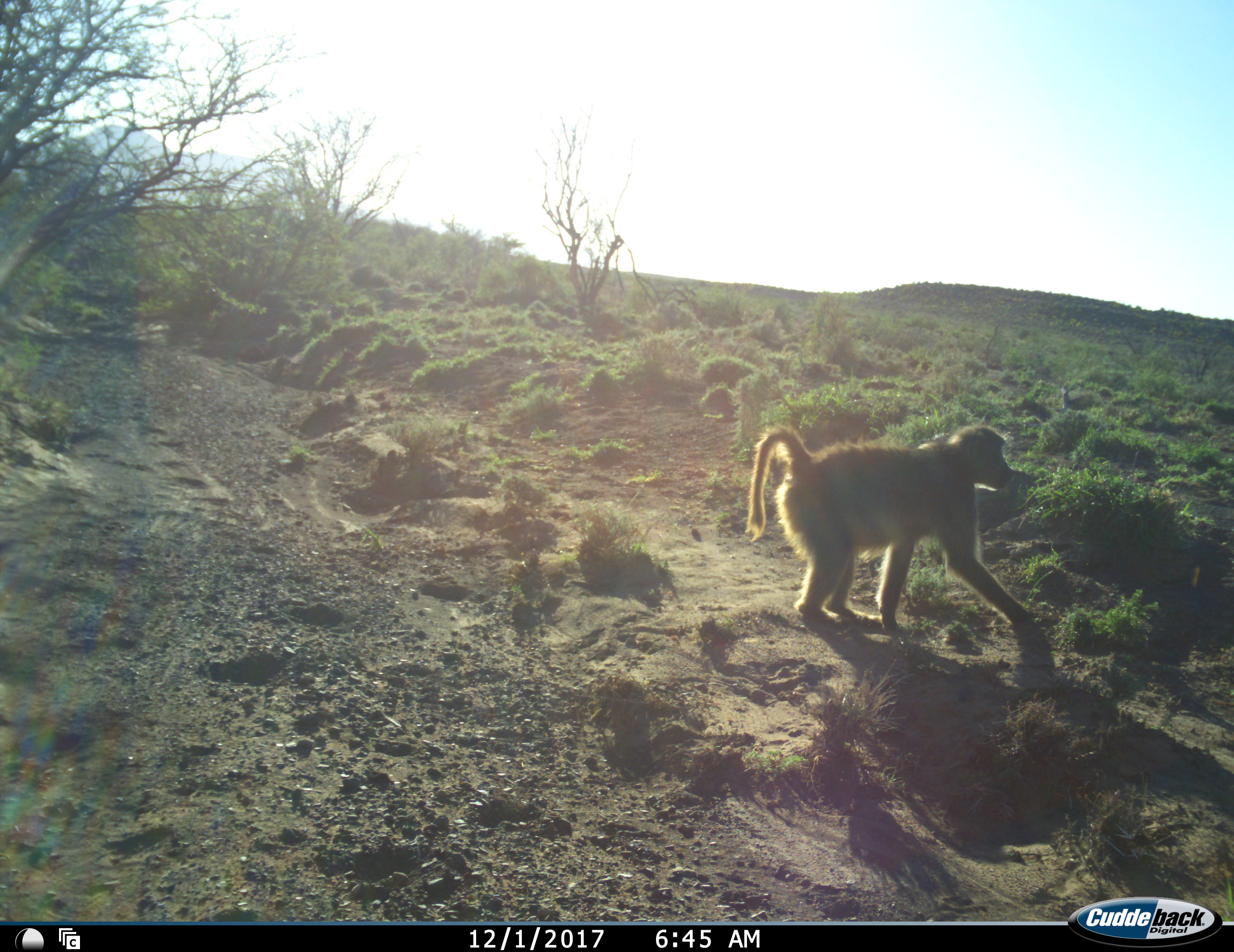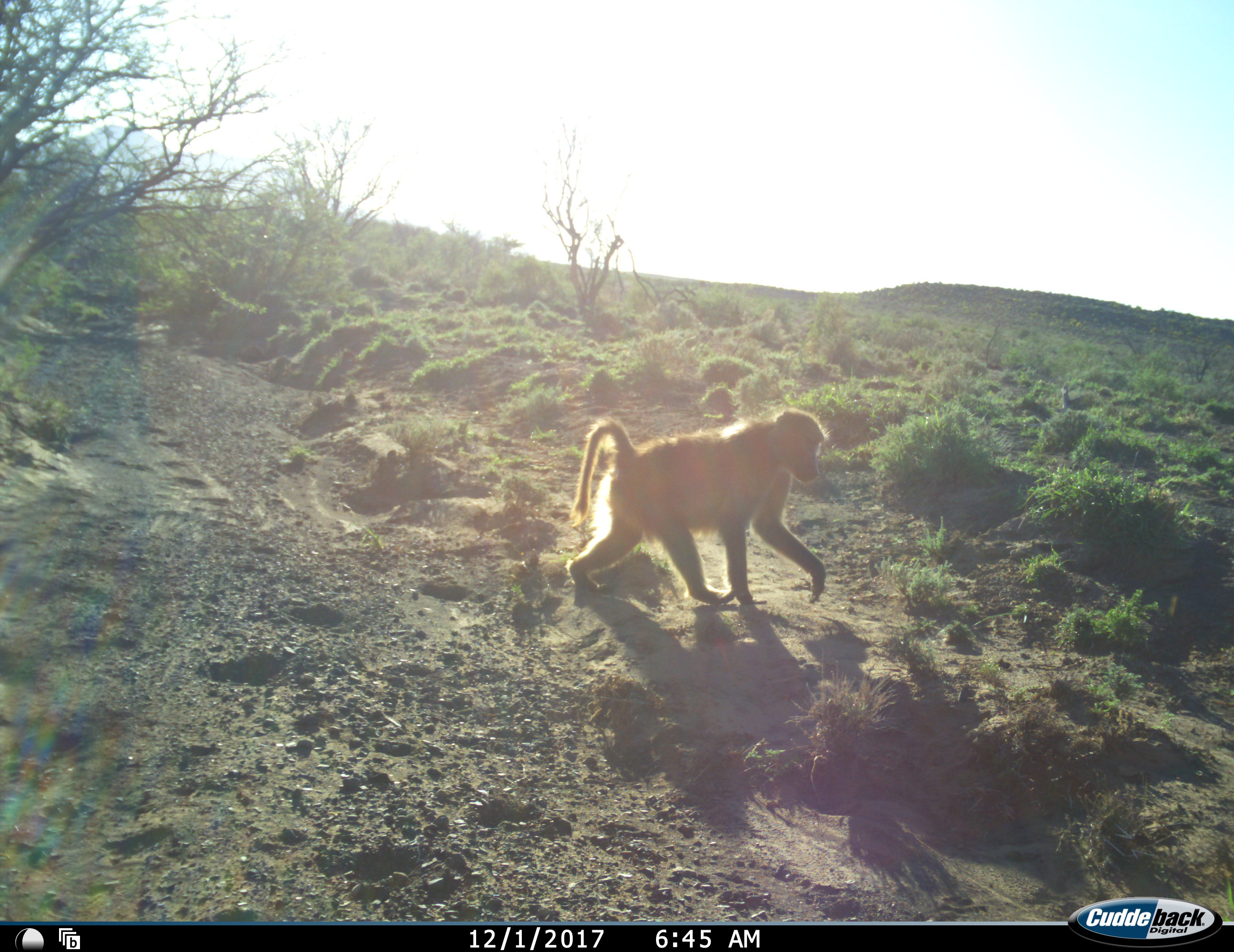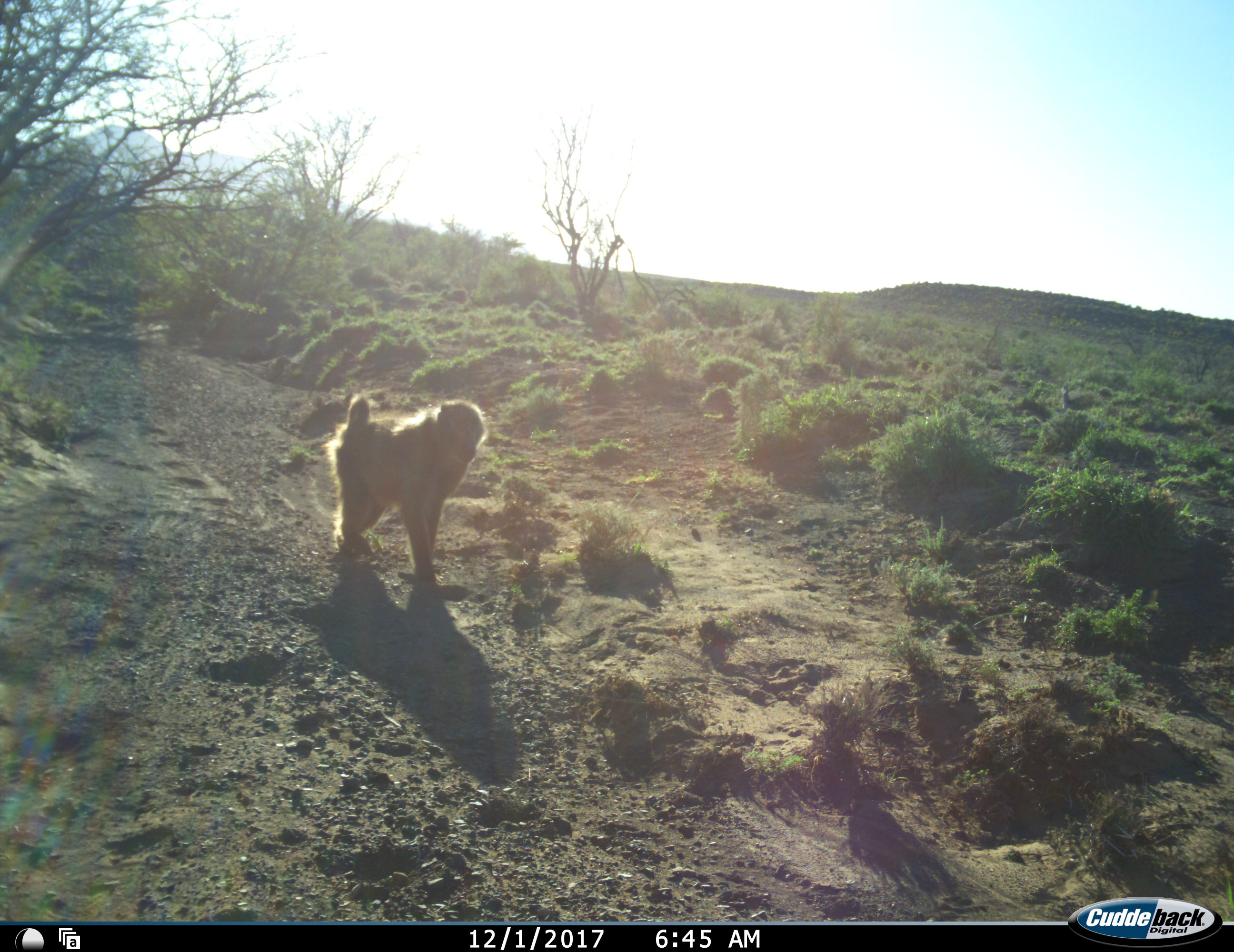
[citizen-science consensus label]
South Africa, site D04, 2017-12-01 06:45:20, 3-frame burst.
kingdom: Animalia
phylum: Chordata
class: Mammalia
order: Primates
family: Cercopithecidae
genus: Papio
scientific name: Papio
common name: baboon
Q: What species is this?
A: Baboon (Papio).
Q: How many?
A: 1.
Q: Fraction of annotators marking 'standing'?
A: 0%.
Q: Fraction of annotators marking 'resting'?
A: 0%.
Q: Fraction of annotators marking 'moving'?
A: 100%.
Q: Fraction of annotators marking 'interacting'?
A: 0%.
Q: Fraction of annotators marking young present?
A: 0%.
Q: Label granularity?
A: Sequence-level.